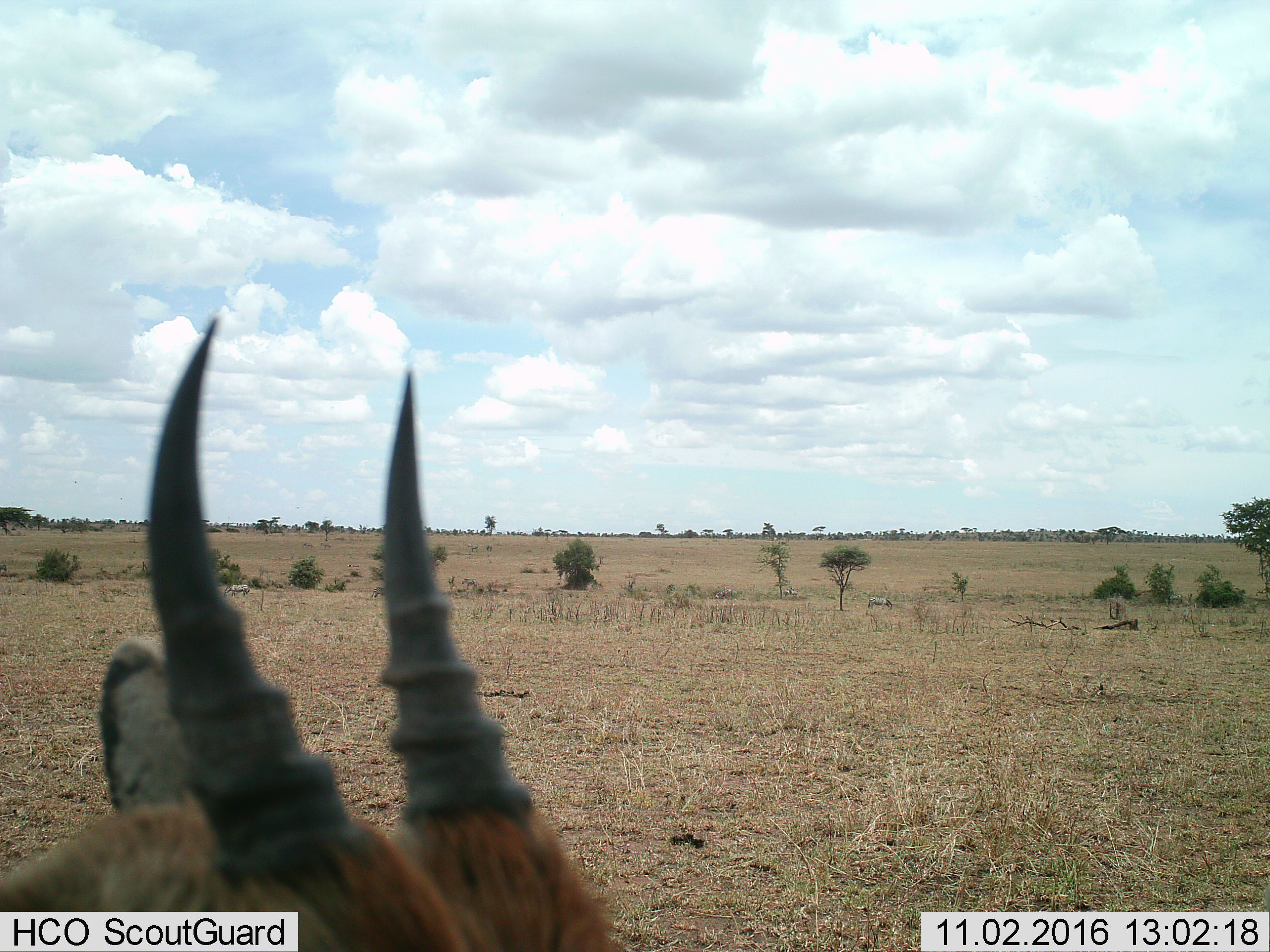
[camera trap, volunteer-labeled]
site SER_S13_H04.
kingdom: Animalia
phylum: Chordata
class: Mammalia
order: Artiodactyla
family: Bovidae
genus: Eudorcas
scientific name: Eudorcas thomsonii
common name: thomson's gazelle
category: gazellethomsons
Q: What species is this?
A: Gazellethomsons (thomson's gazelle) (Eudorcas thomsonii).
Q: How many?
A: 1.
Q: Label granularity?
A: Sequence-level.